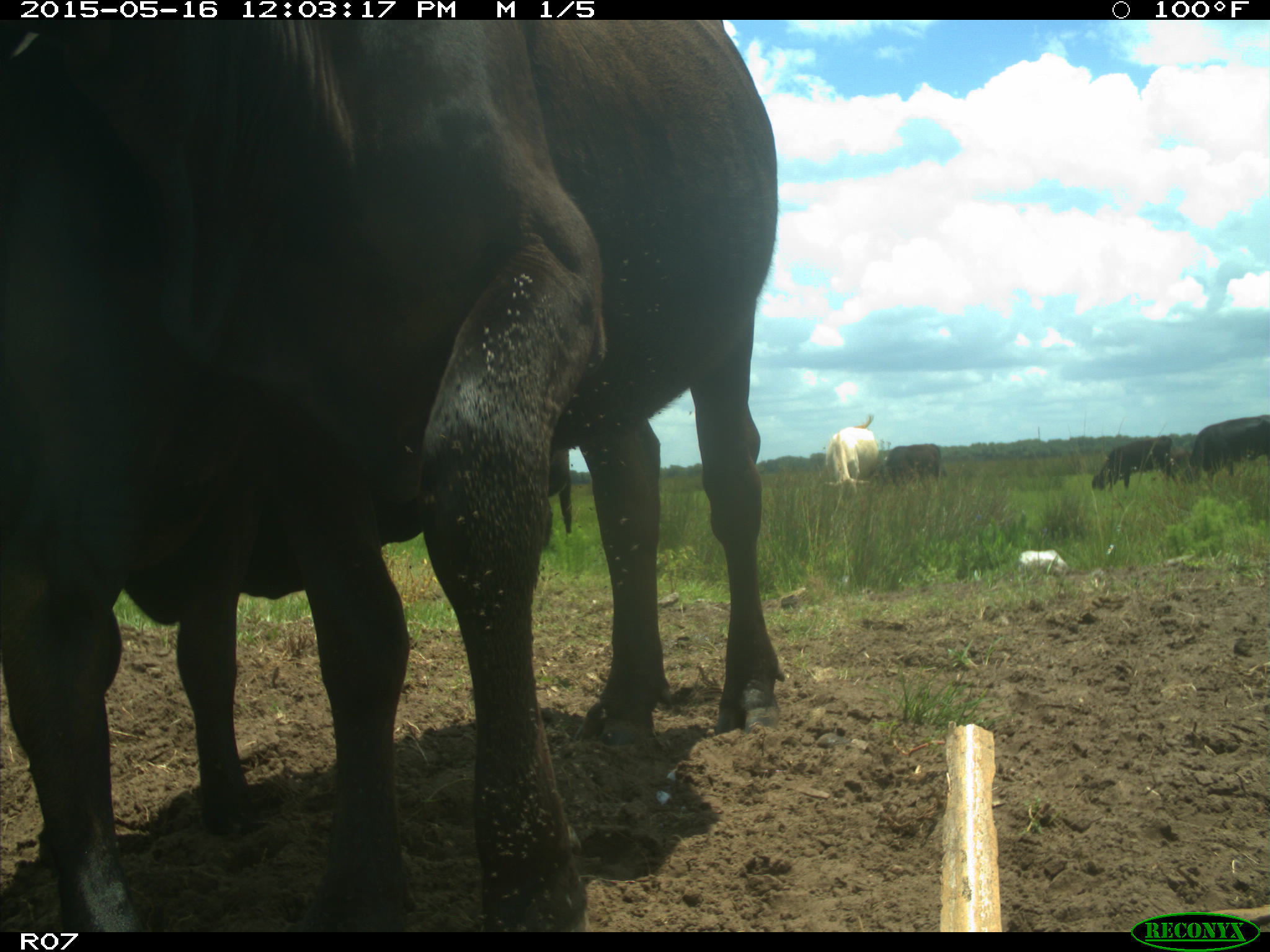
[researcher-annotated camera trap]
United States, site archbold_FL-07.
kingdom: Animalia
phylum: Chordata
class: Mammalia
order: Artiodactyla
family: Bovidae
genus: Bos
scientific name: Bos taurus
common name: domestic cow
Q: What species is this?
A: Bos taurus (domestic cow).